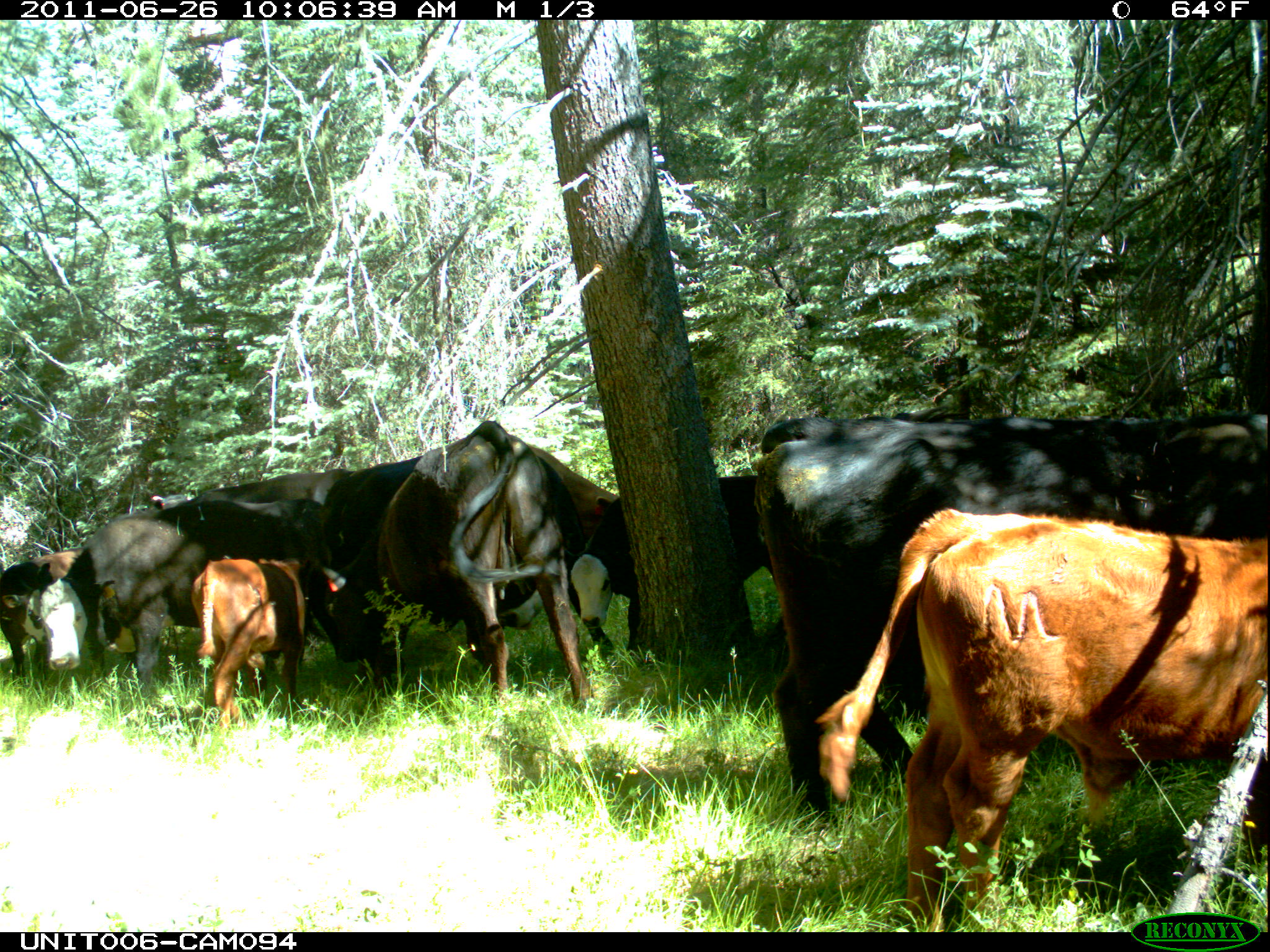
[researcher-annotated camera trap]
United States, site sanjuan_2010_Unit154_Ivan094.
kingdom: Animalia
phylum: Chordata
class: Mammalia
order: Artiodactyla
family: Bovidae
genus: Bos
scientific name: Bos taurus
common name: domestic cow